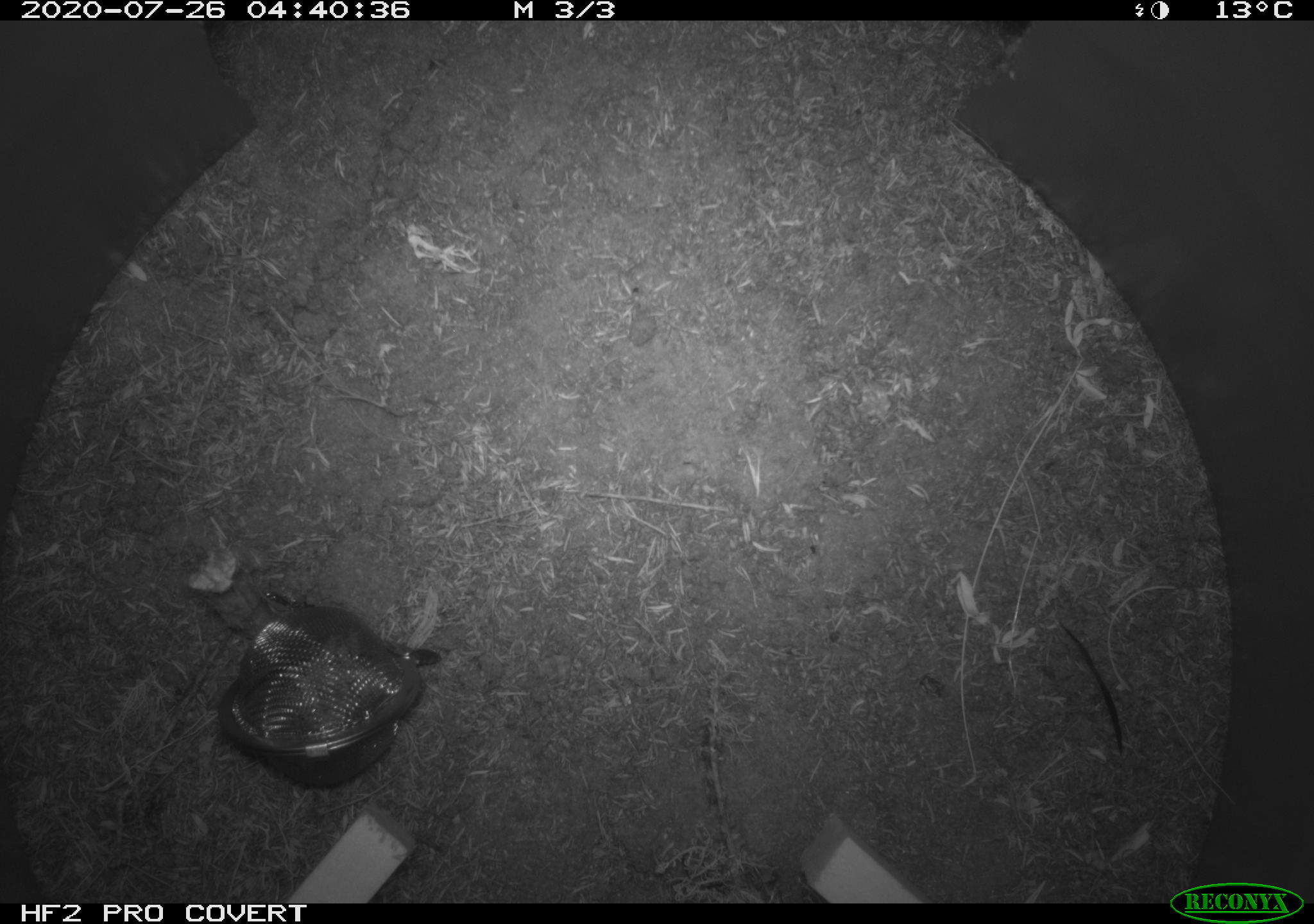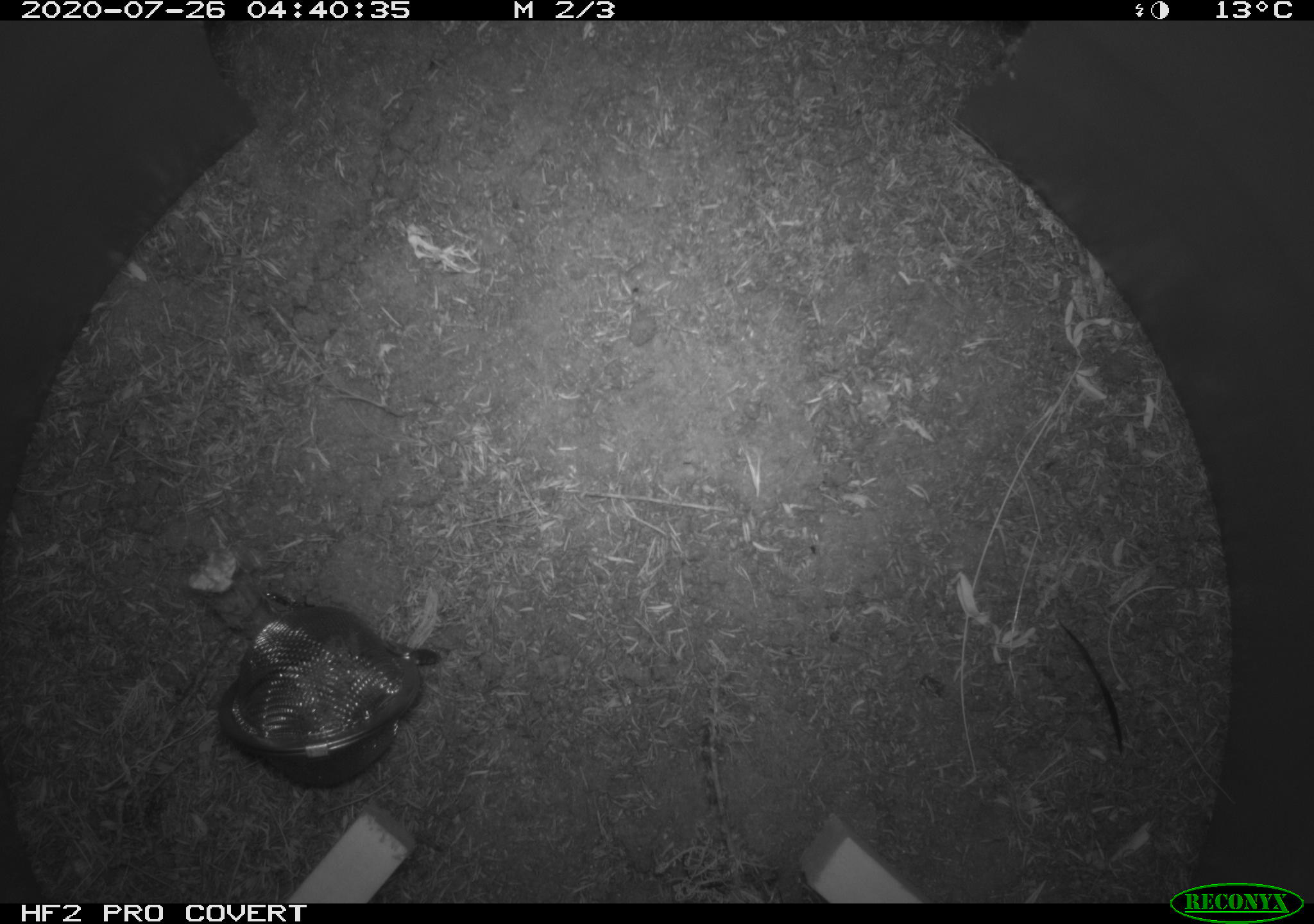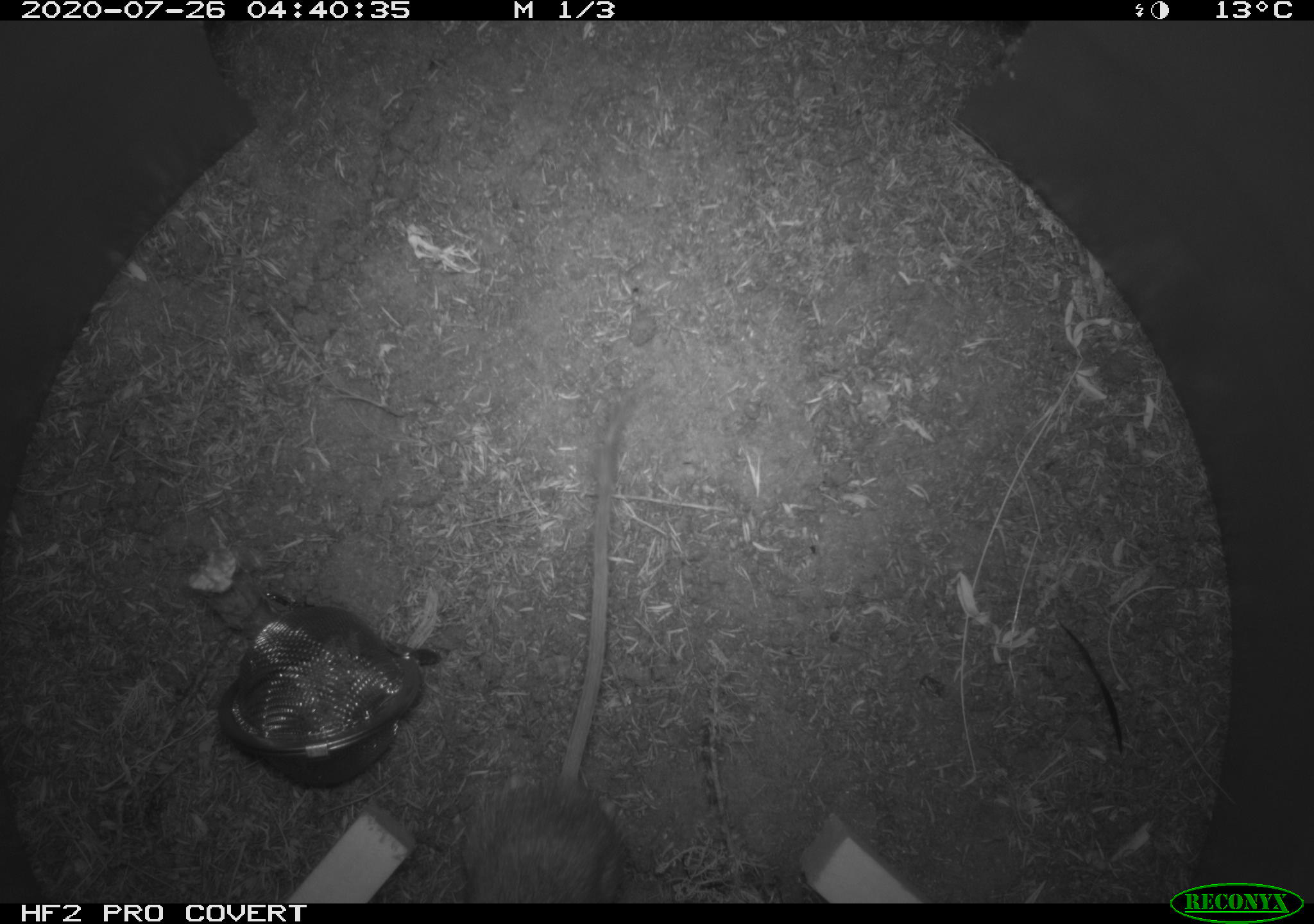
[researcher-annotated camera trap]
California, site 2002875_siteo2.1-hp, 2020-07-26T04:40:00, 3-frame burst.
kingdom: Animalia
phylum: Chordata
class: Mammalia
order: Rodentia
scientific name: Rodentia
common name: rodent